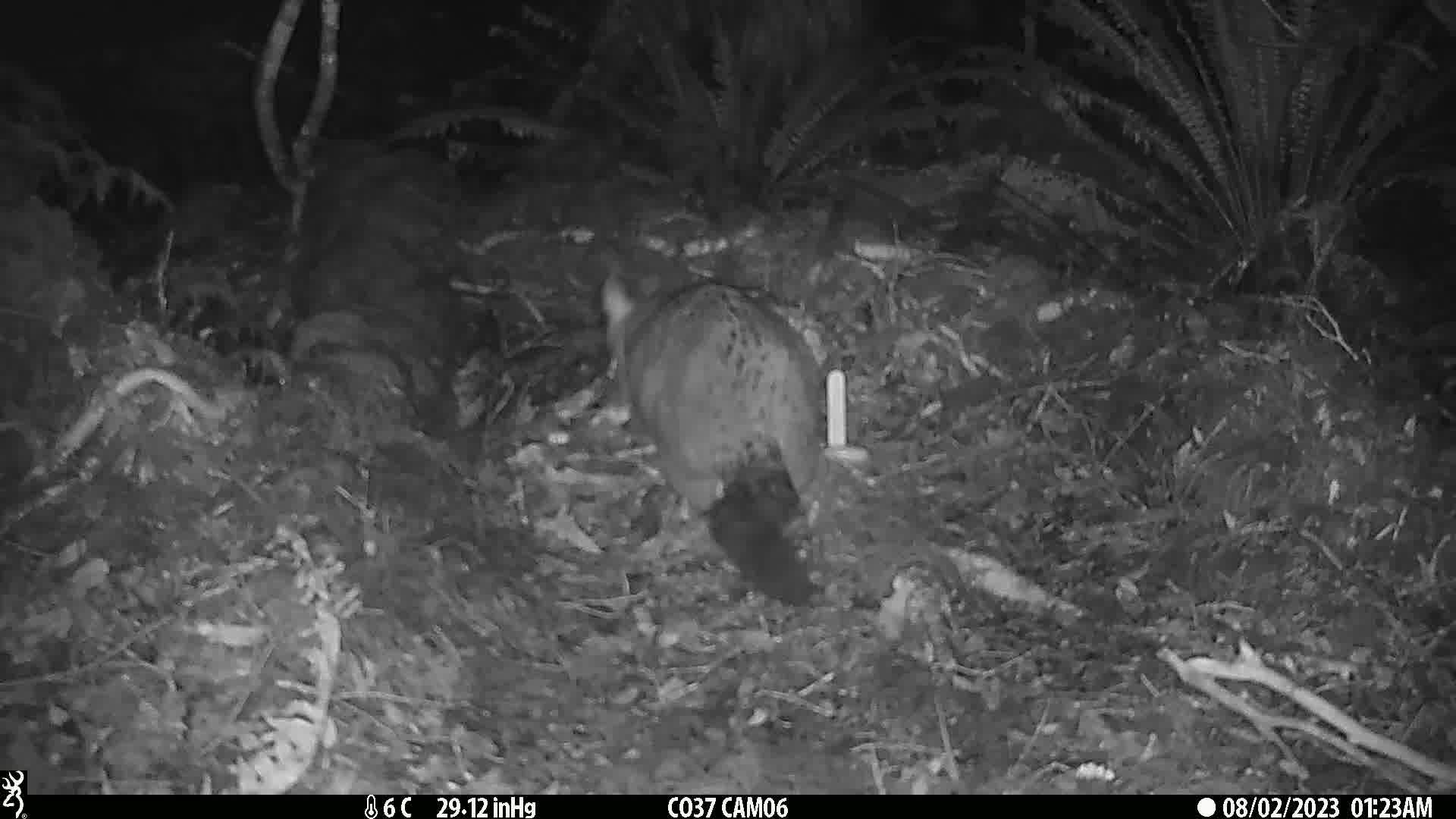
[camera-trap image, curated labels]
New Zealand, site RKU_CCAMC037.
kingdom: Animalia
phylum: Chordata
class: Mammalia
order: Diprotodontia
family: Phalangeridae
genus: Trichosurus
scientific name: Trichosurus vulpecula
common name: common brushtail possum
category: possum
Possum (common brushtail possum) (Trichosurus vulpecula).